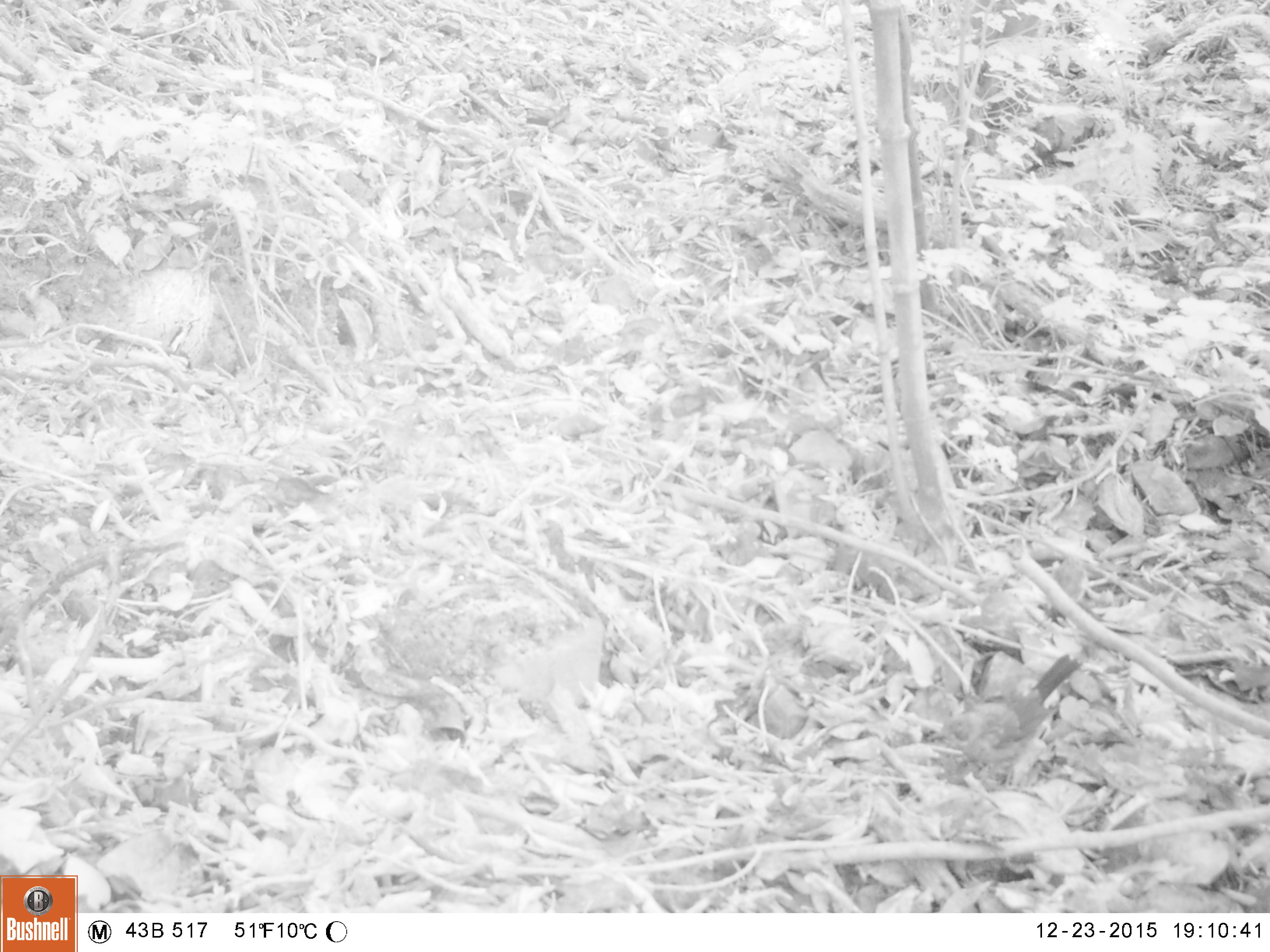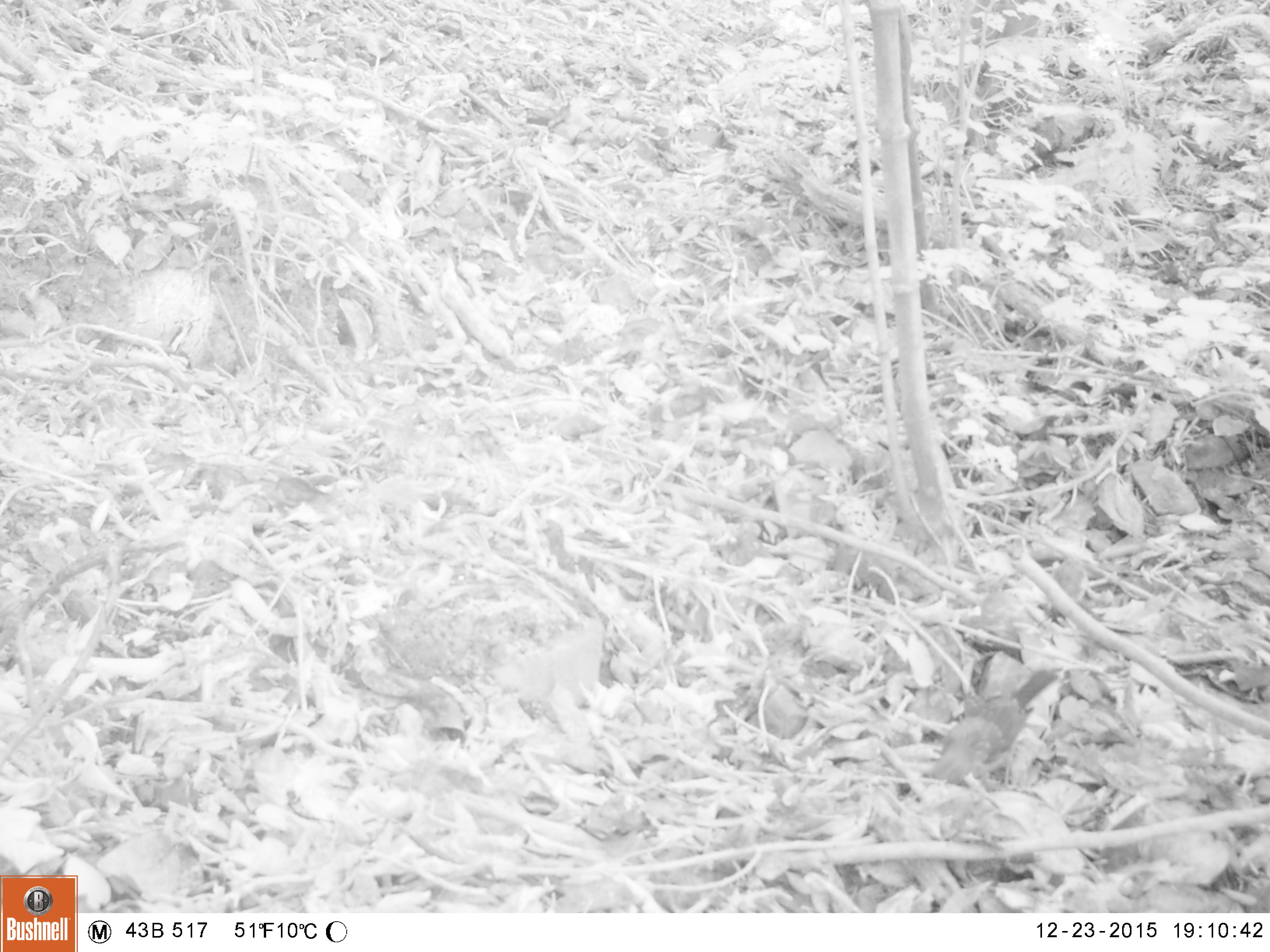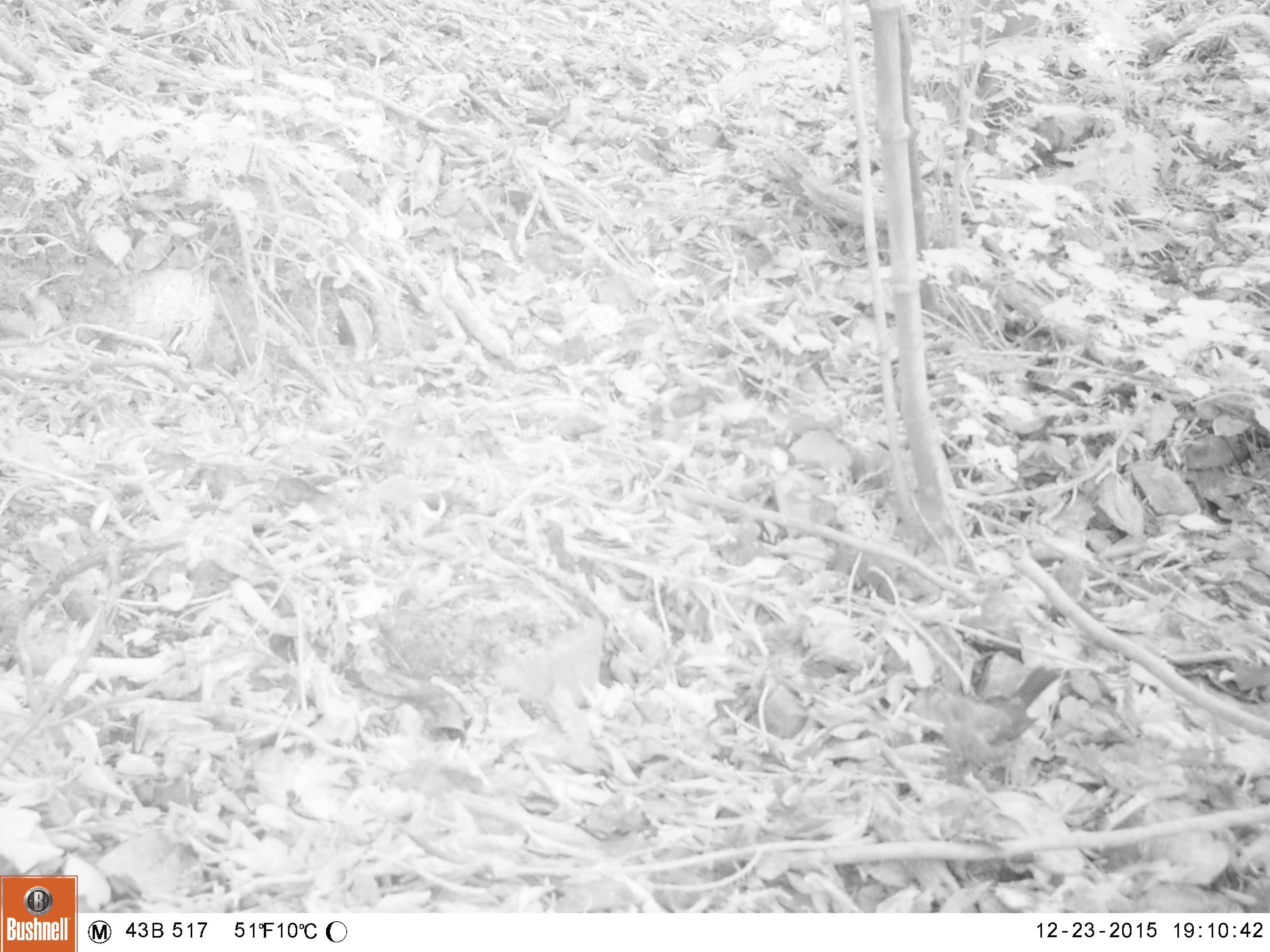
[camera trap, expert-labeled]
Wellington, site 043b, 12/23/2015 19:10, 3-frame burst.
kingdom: Animalia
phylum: Chordata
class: Aves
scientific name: Aves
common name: bird